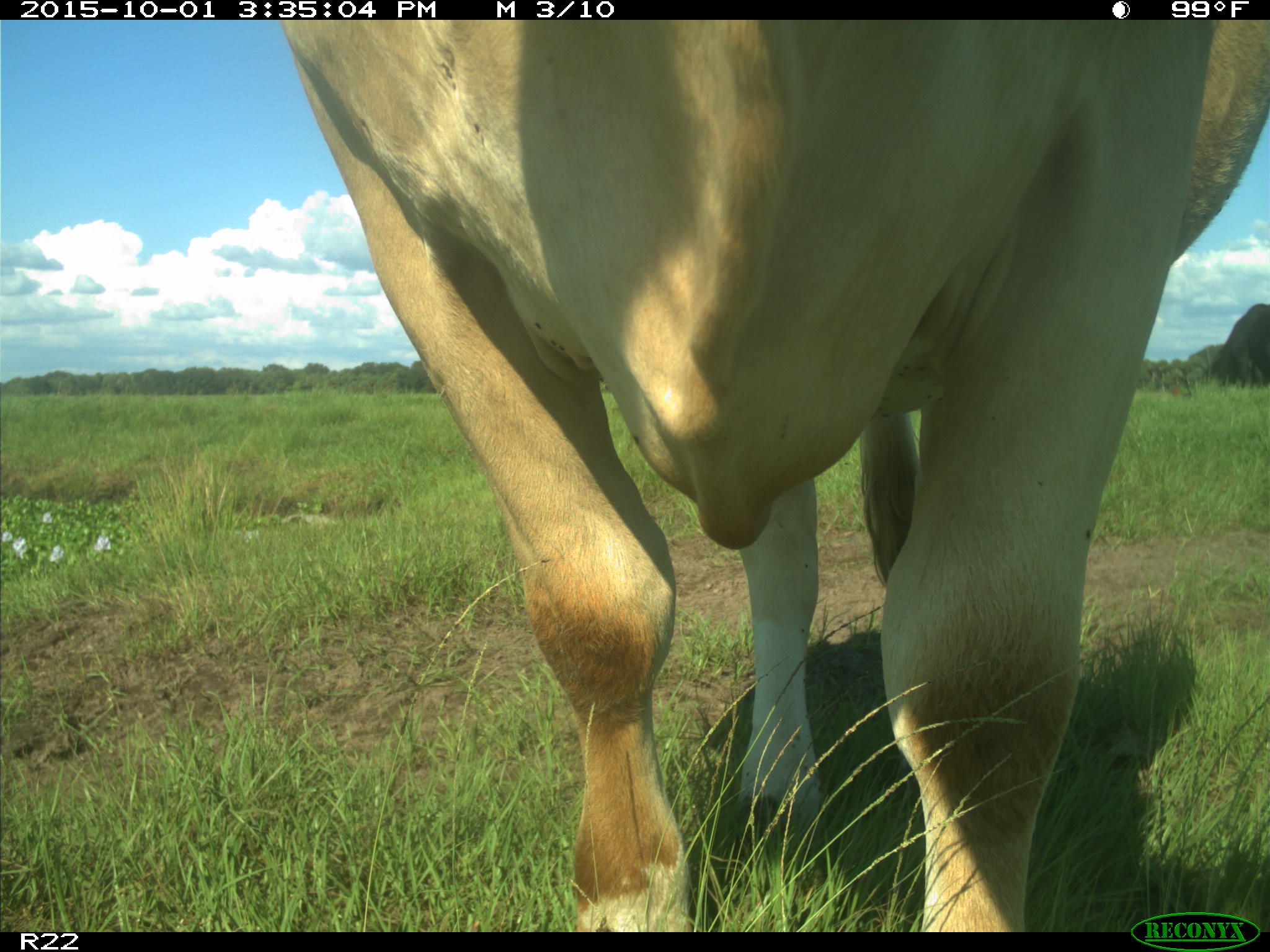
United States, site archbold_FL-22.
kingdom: Animalia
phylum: Chordata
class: Mammalia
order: Artiodactyla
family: Bovidae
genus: Bos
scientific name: Bos taurus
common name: domestic cow